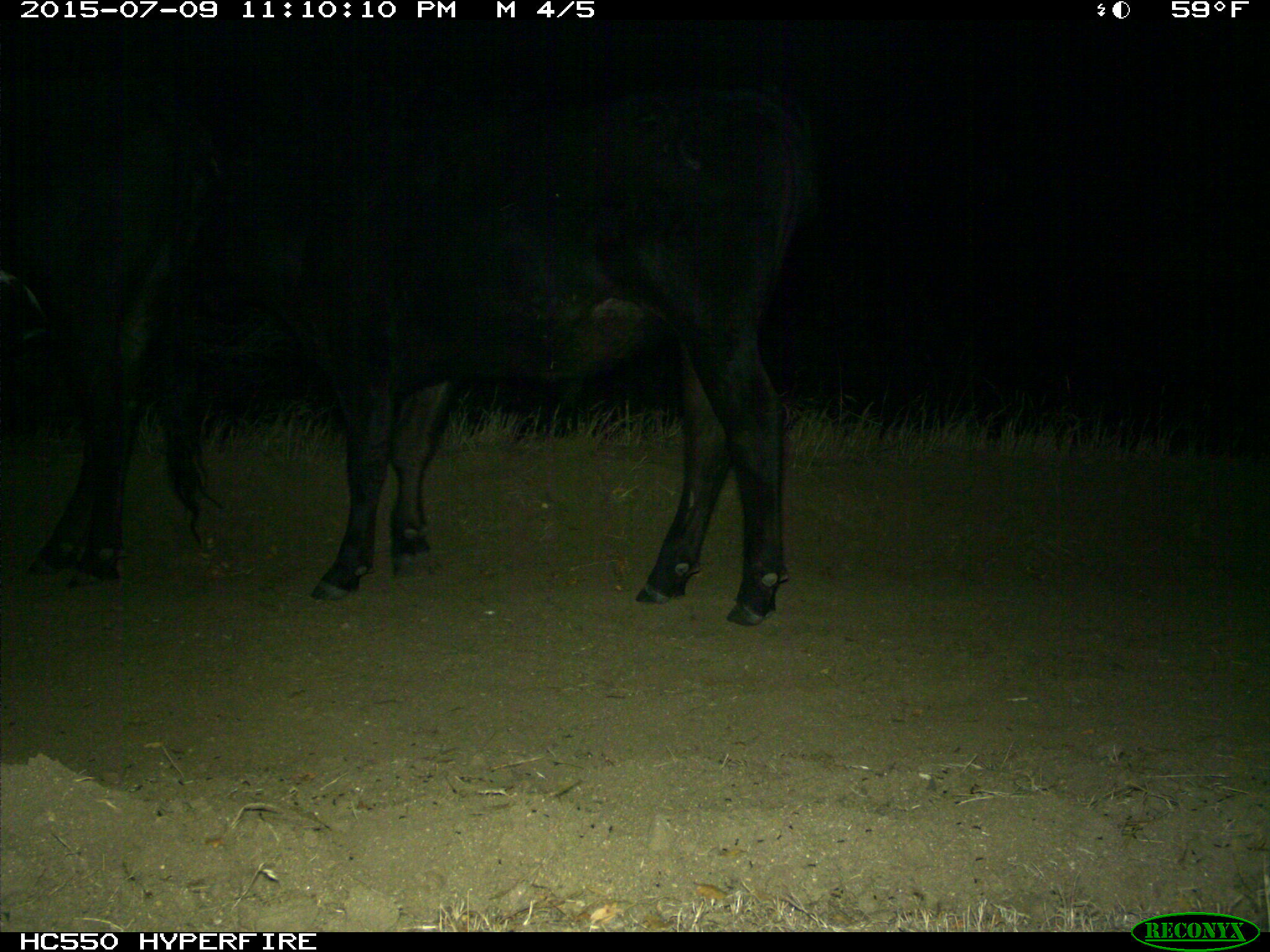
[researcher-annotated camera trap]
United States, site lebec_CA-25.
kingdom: Animalia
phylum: Chordata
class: Mammalia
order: Artiodactyla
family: Bovidae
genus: Bos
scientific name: Bos taurus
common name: domestic cow